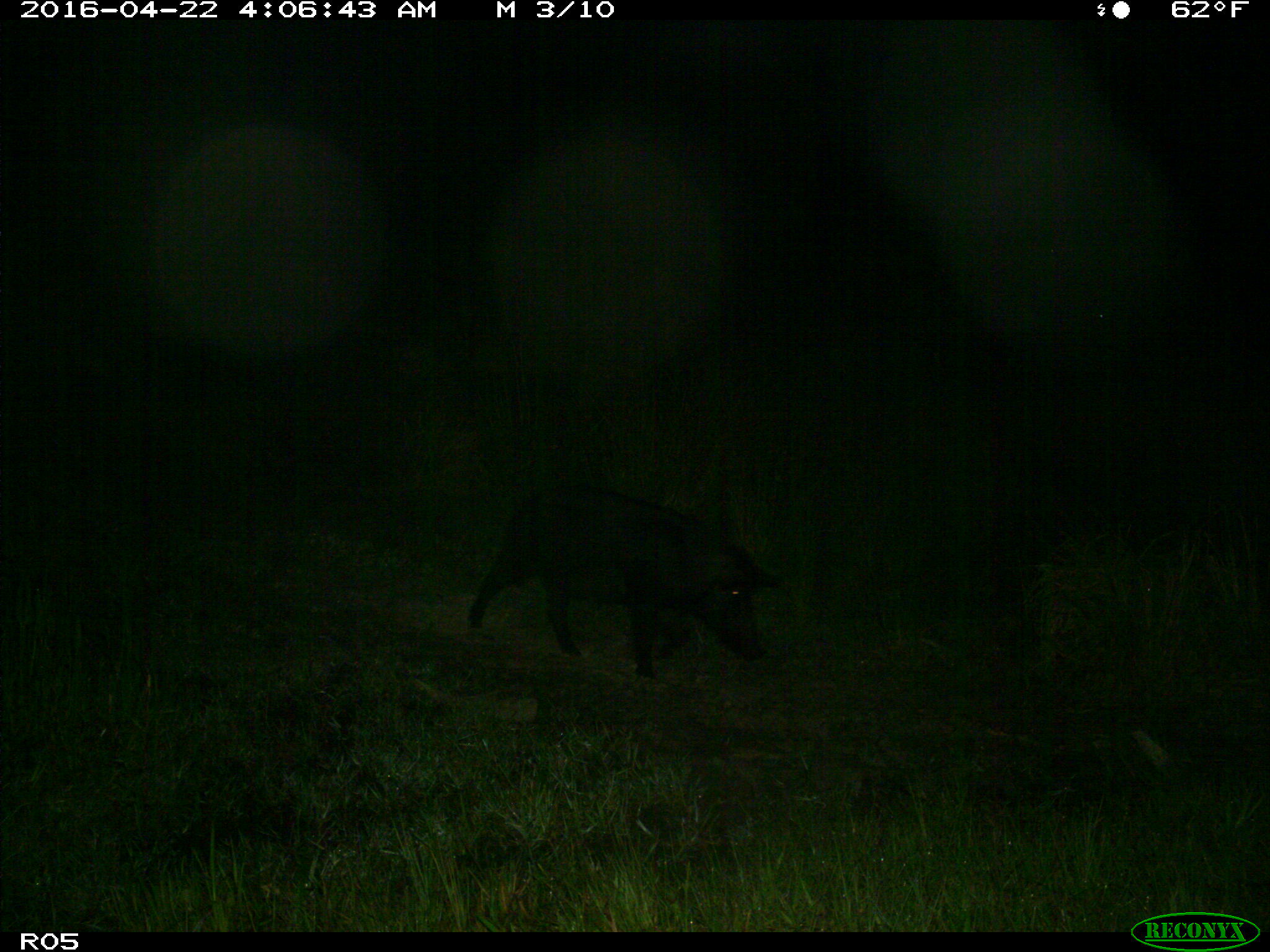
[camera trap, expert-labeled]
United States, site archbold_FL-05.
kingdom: Animalia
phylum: Chordata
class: Mammalia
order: Artiodactyla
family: Suidae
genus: Sus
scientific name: Sus scrofa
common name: wild boar